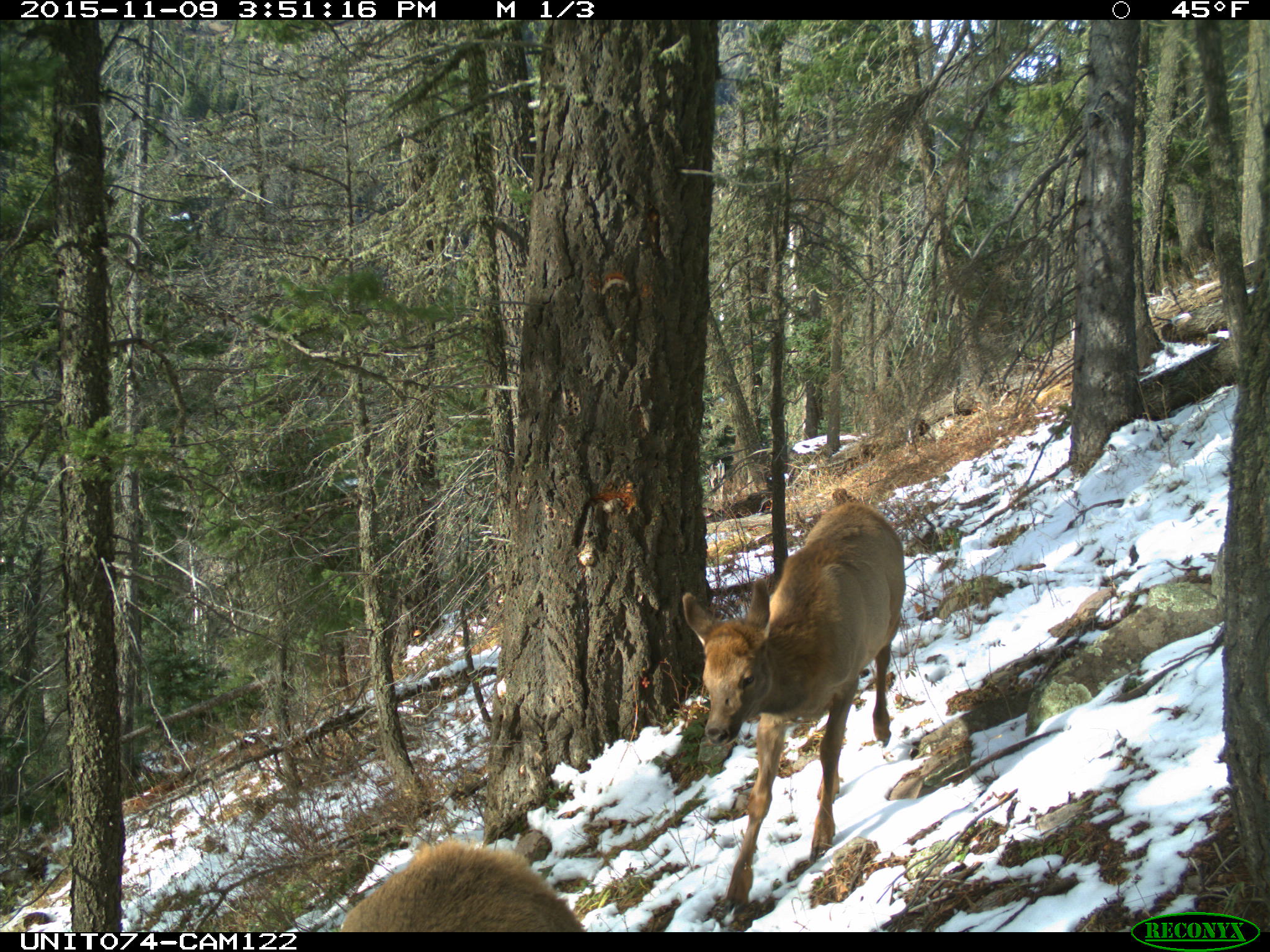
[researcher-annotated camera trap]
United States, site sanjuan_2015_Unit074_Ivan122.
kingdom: Animalia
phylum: Chordata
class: Mammalia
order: Artiodactyla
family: Cervidae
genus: Cervus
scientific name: Cervus elaphus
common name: red deer